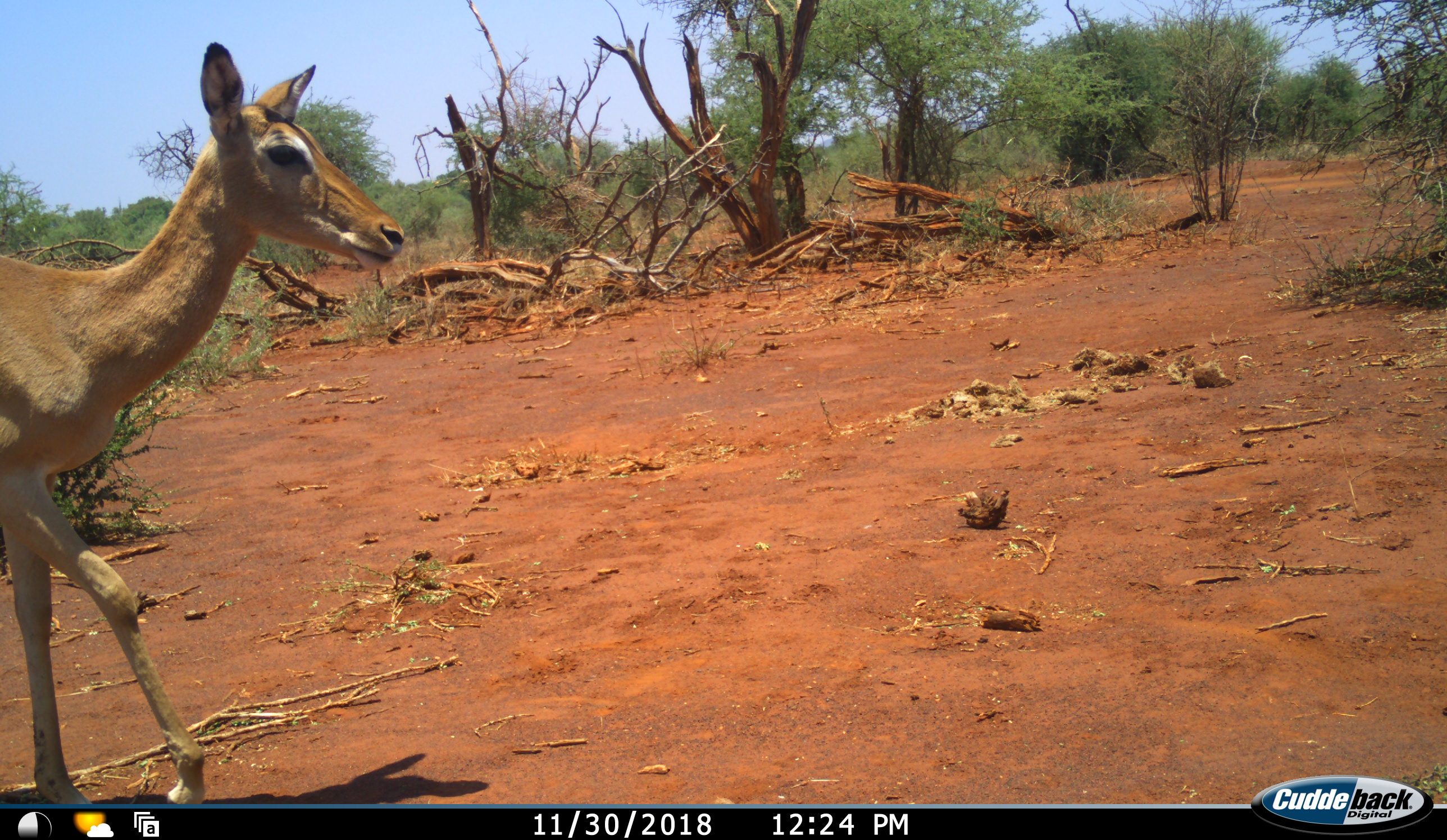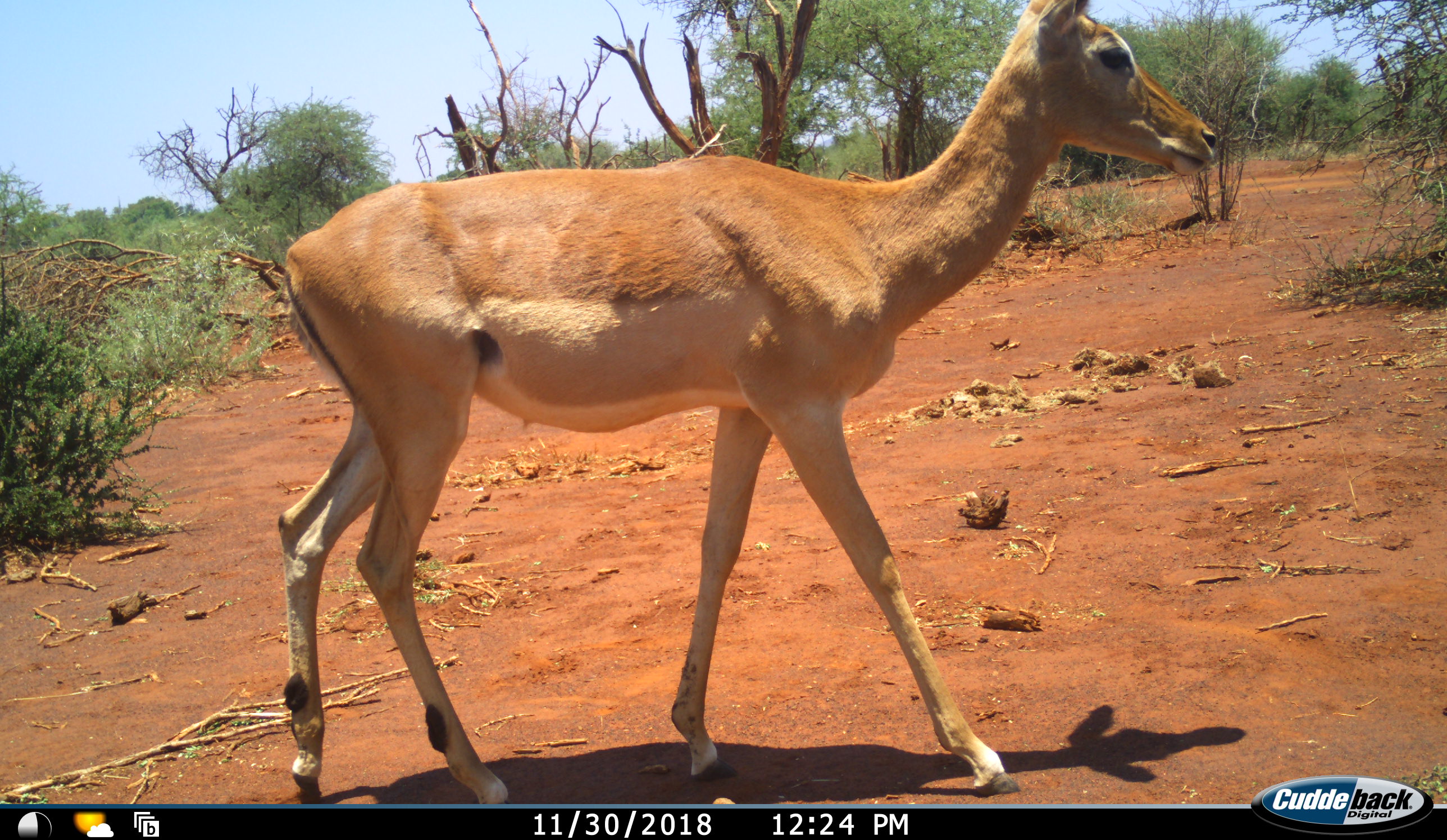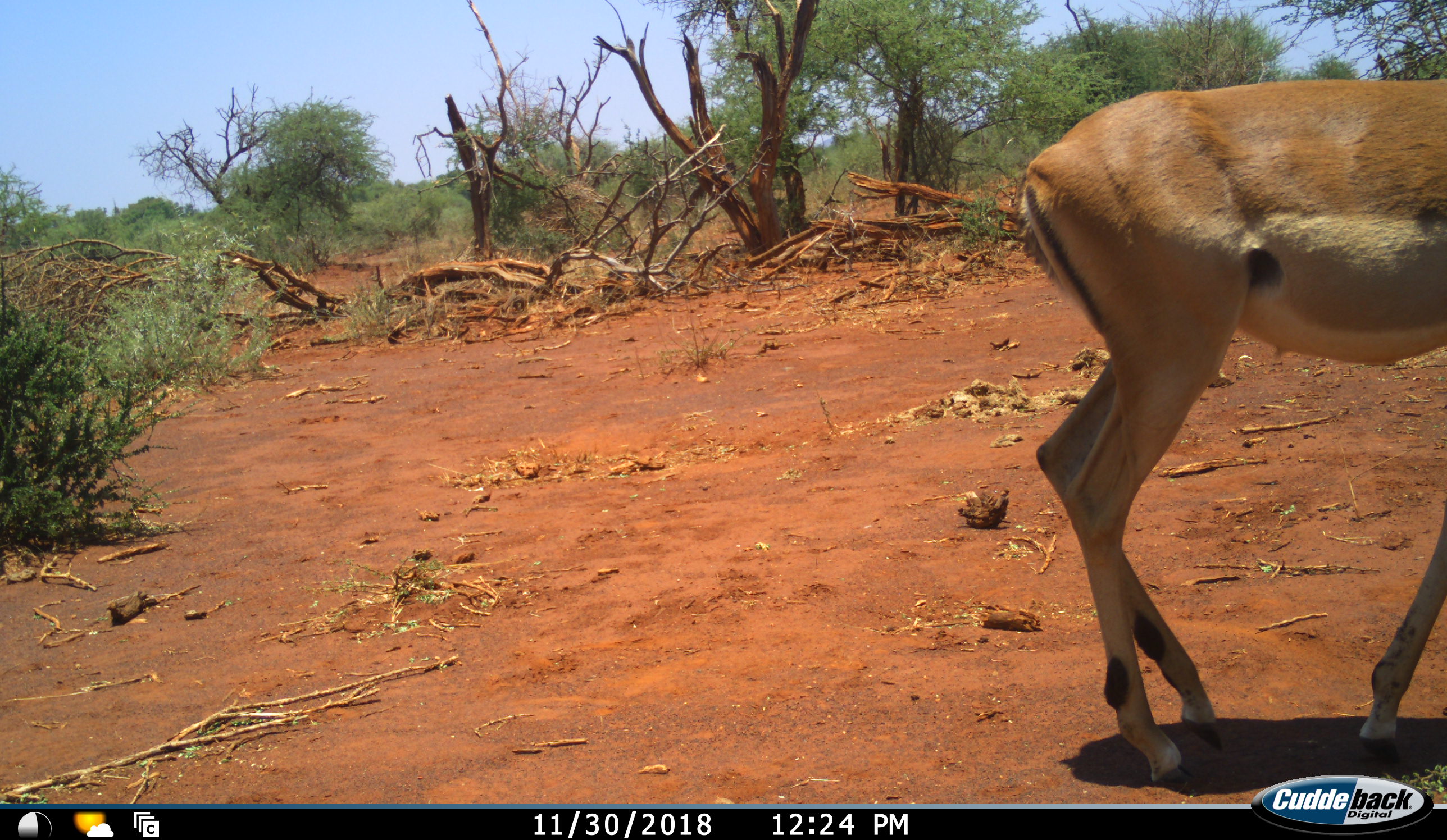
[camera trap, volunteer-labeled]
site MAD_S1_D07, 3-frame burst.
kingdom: Animalia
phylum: Chordata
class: Mammalia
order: Artiodactyla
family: Bovidae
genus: Aepyceros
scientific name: Aepyceros melampus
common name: impala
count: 1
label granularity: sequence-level